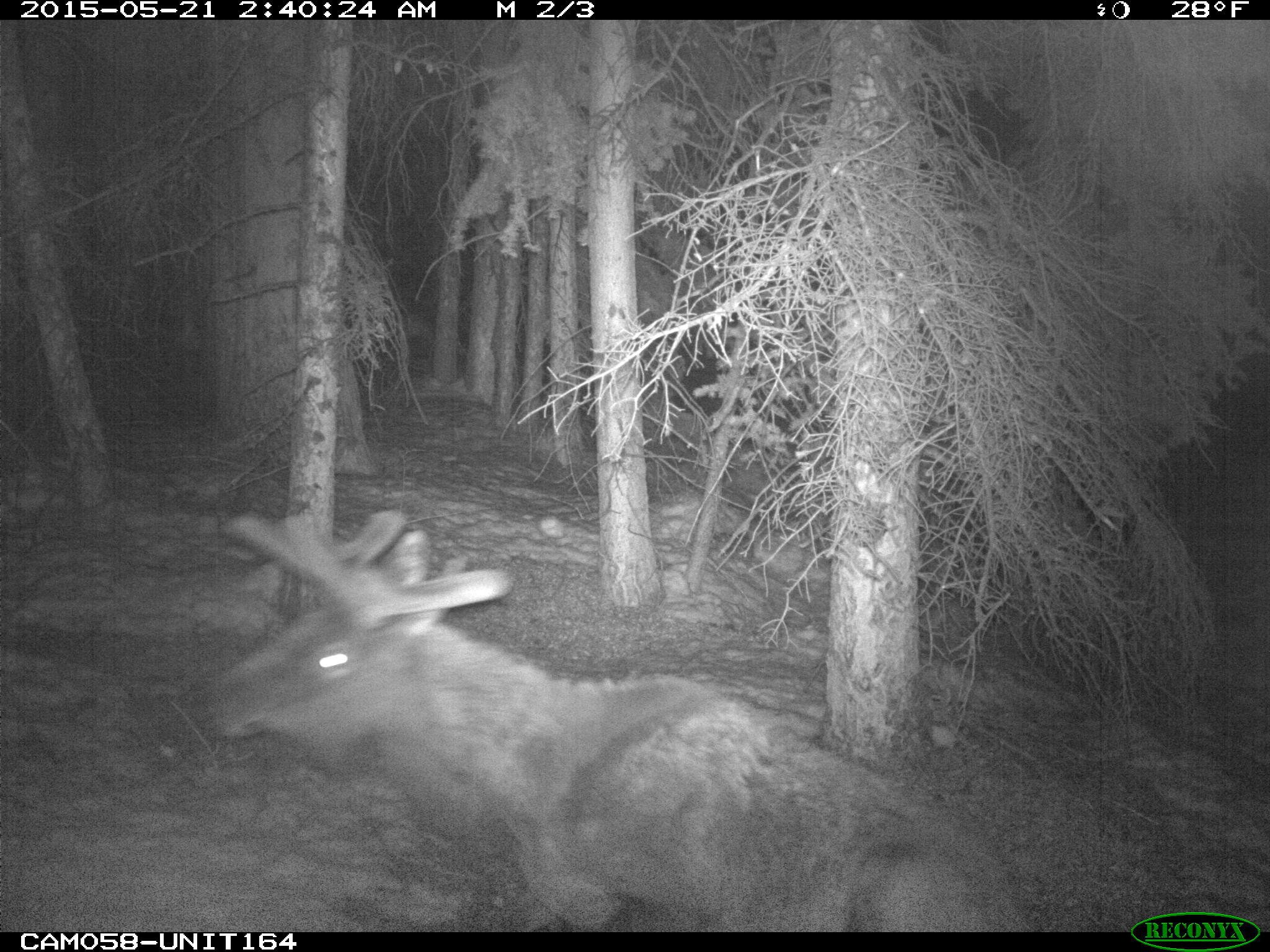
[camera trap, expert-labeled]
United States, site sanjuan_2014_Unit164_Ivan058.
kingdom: Animalia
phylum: Chordata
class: Mammalia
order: Artiodactyla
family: Cervidae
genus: Cervus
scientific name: Cervus elaphus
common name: red deer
Cervus elaphus (red deer).